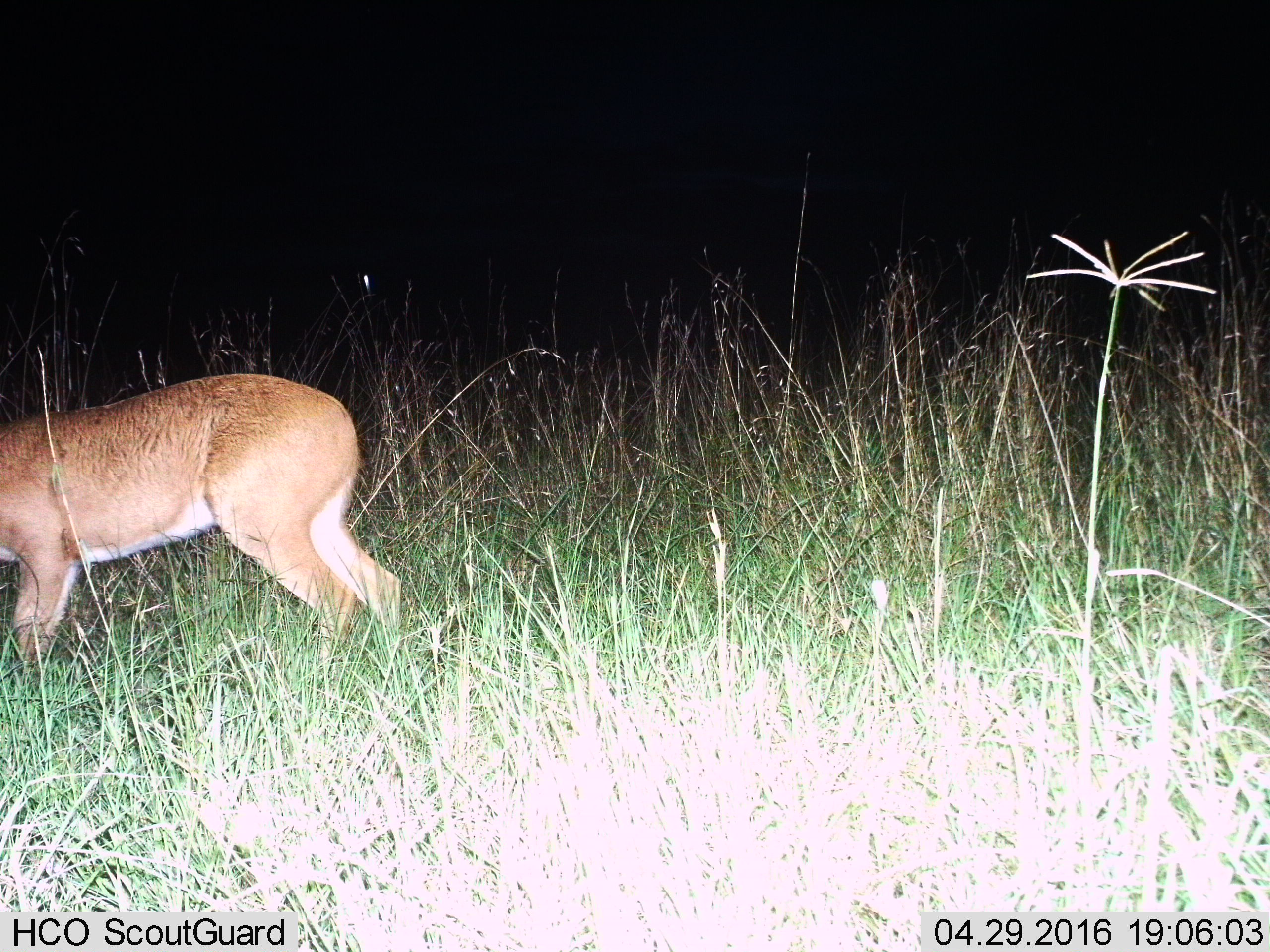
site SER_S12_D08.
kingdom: Animalia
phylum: Chordata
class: Mammalia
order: Artiodactyla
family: Bovidae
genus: Redunca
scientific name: Redunca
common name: reedbuck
Reedbuck (Redunca), count 1. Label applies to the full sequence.